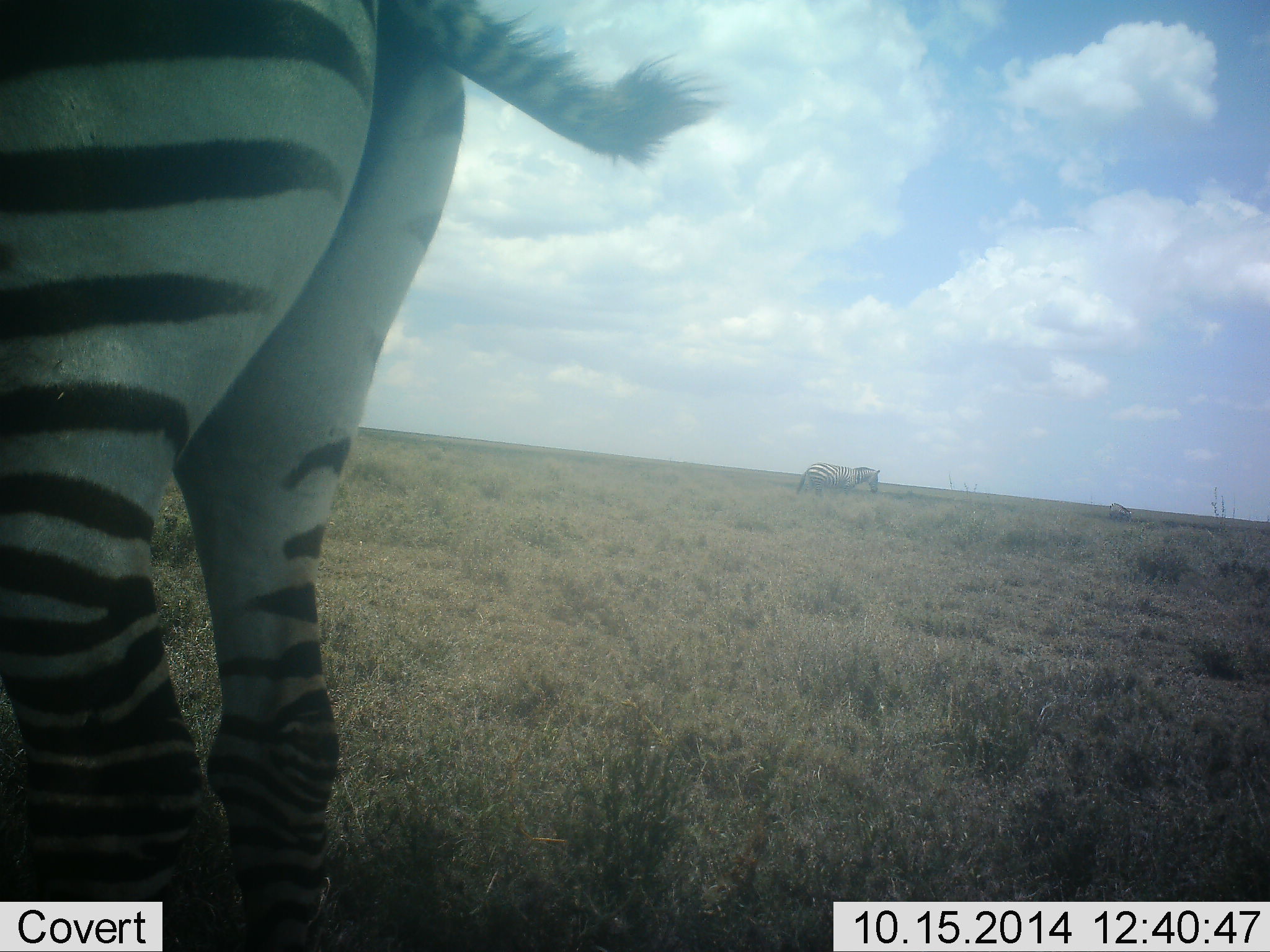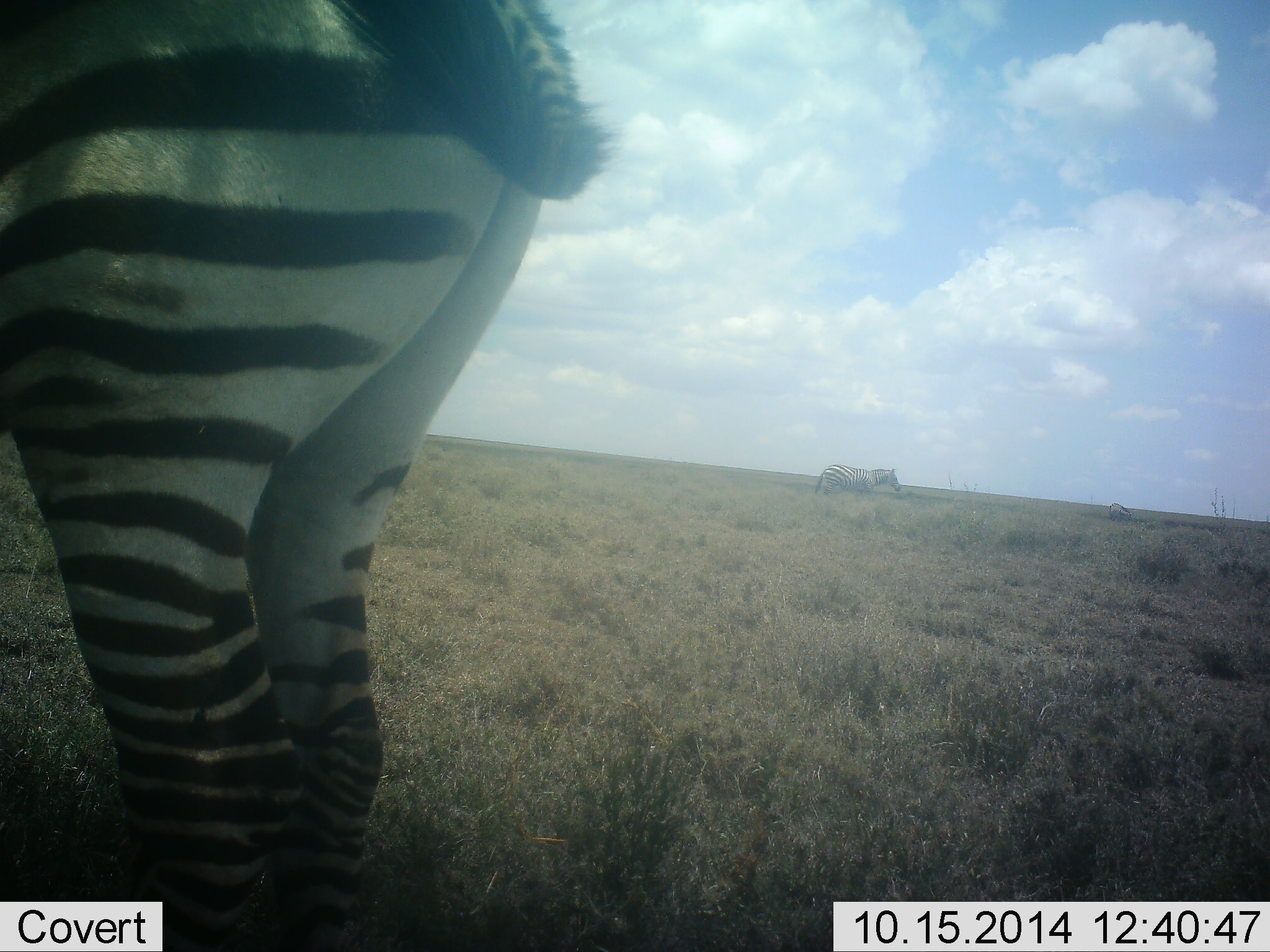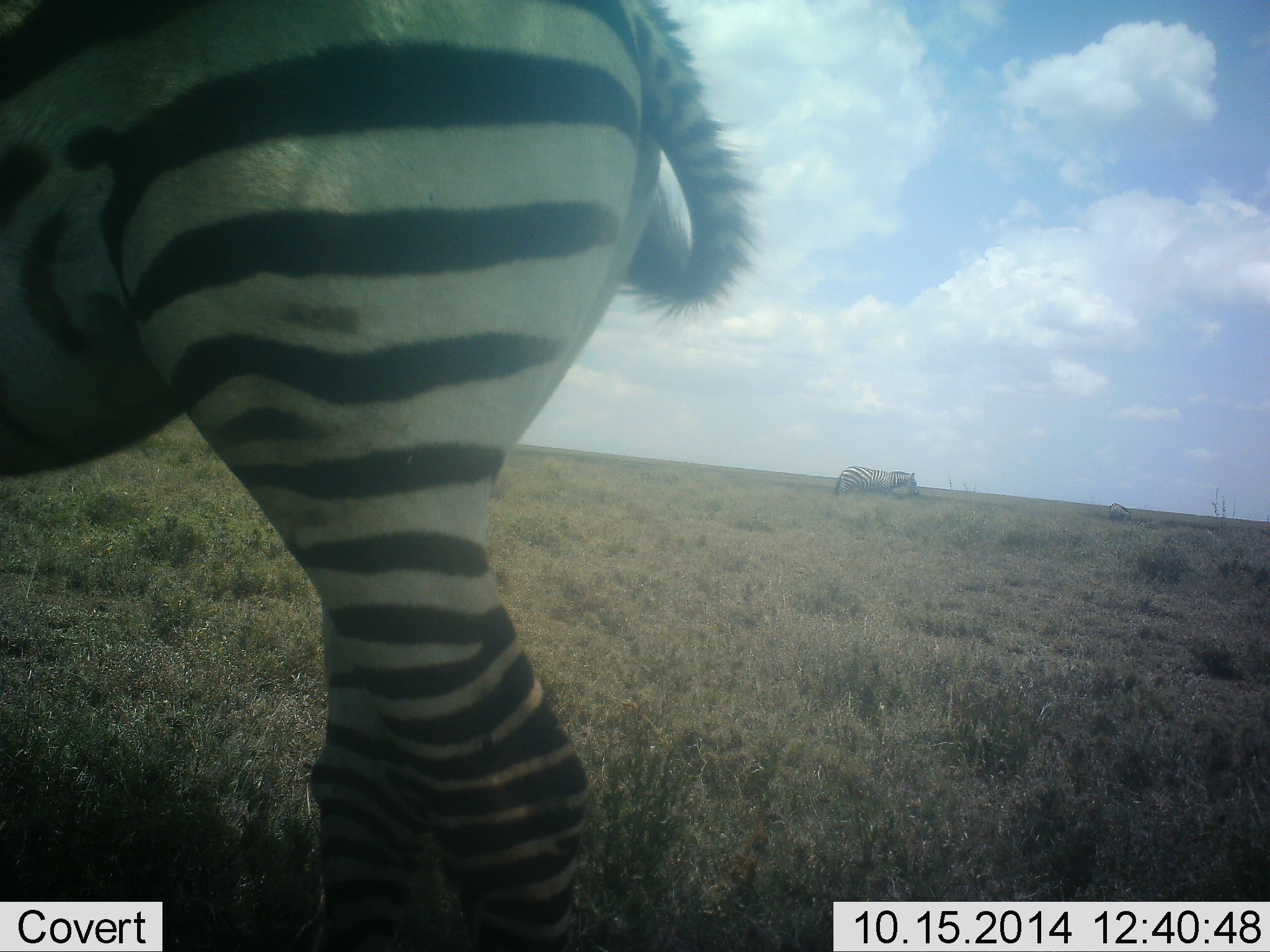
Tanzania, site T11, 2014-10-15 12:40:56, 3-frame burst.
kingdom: Animalia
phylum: Chordata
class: Mammalia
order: Perissodactyla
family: Equidae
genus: Equus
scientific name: Equus quagga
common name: plains zebra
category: zebra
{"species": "zebra (plains zebra) (Equus quagga)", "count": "2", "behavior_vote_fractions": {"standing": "50%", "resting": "0%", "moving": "80%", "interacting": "0%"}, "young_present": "0%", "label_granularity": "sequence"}